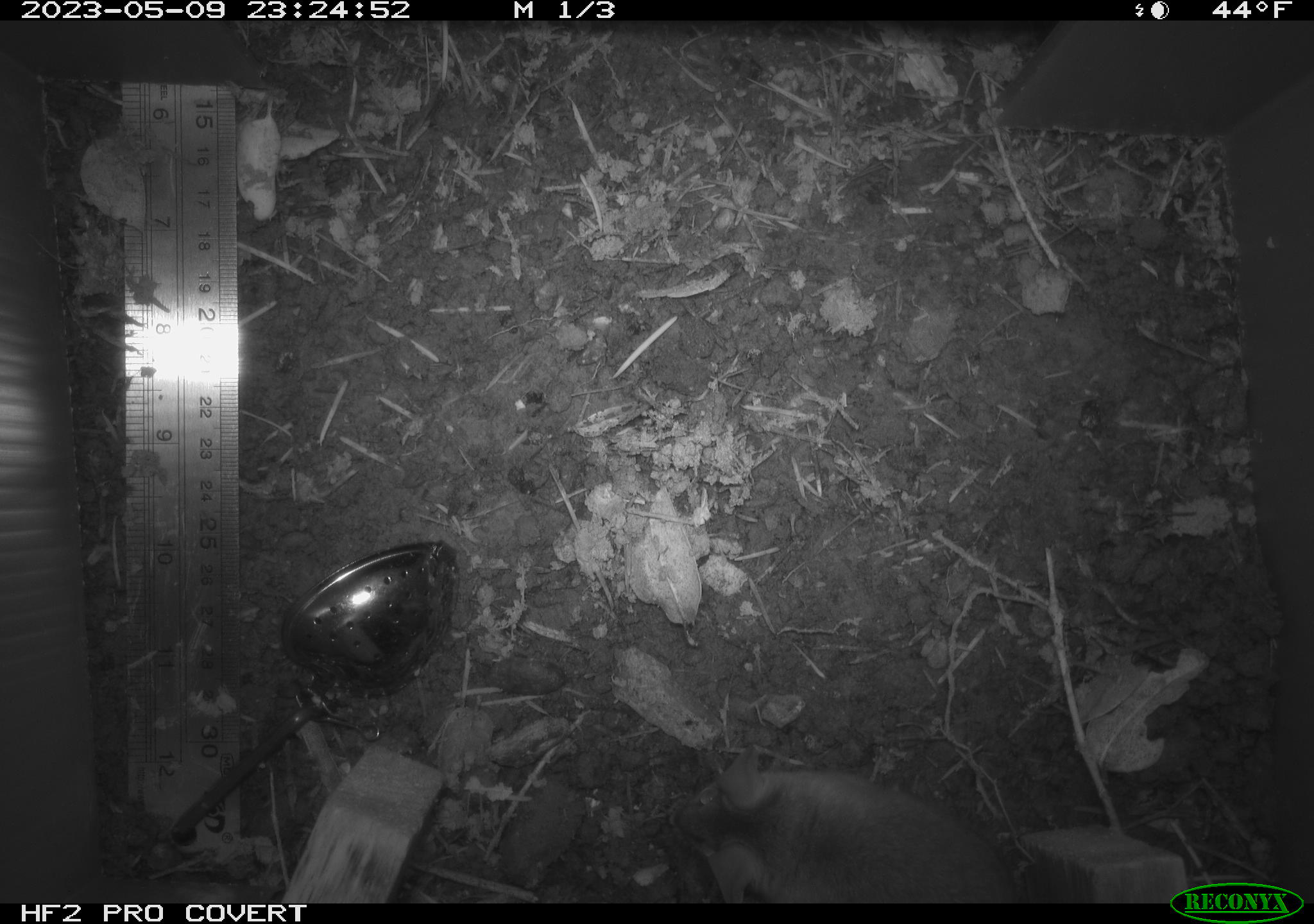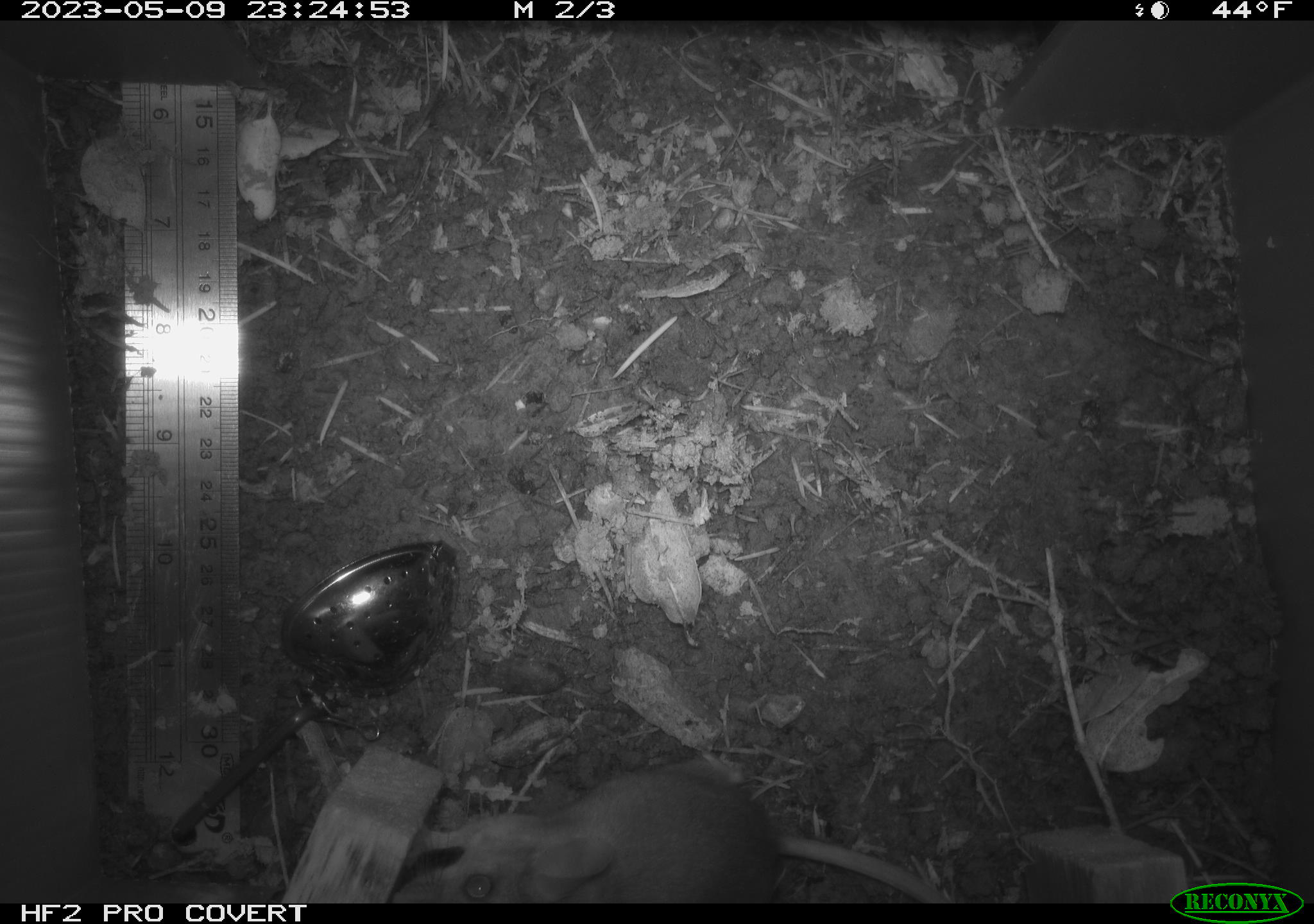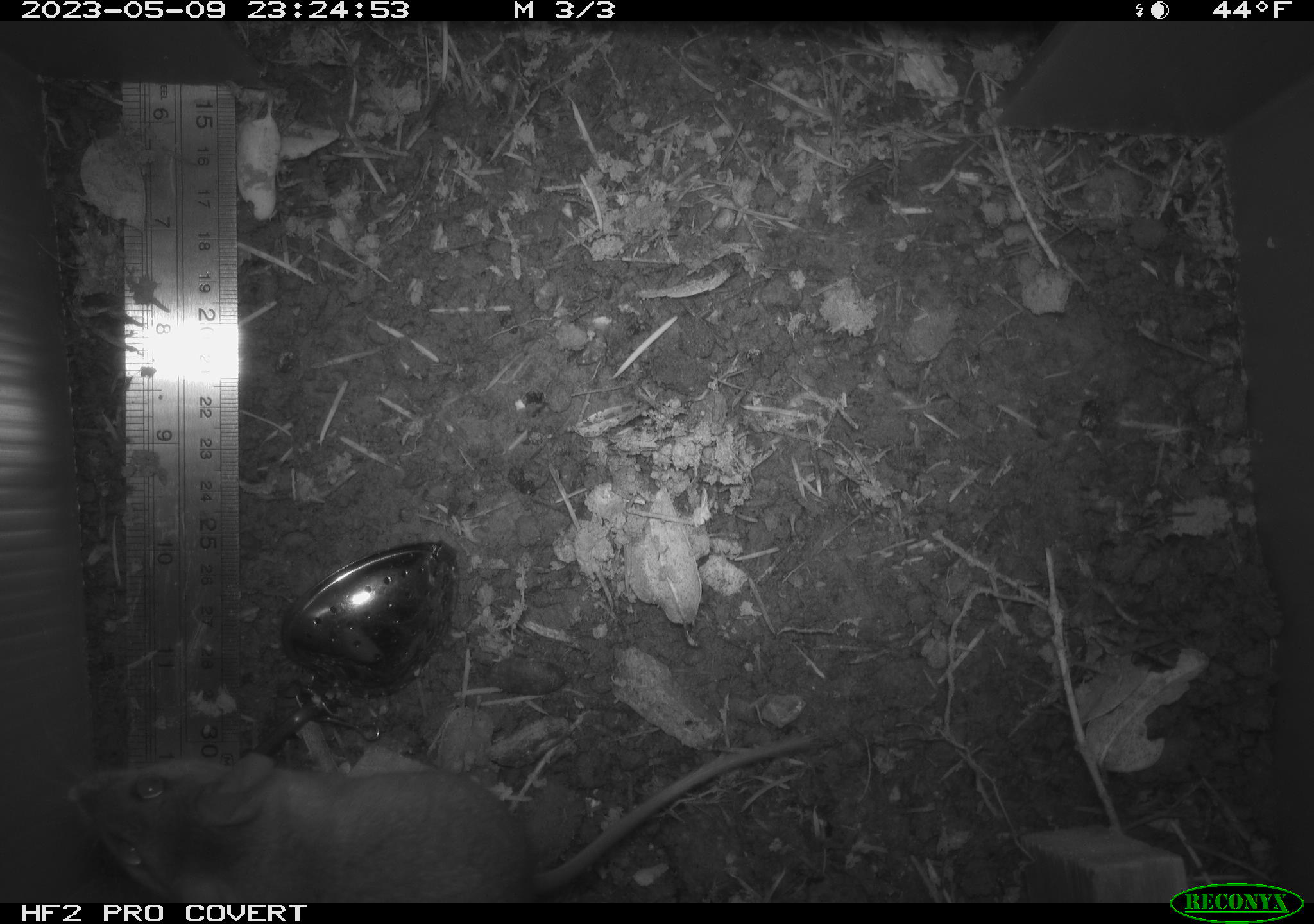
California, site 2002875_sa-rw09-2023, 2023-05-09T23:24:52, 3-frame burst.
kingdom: Animalia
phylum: Chordata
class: Mammalia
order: Rodentia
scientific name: Rodentia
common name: mouse species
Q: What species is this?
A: Mouse species (Rodentia).